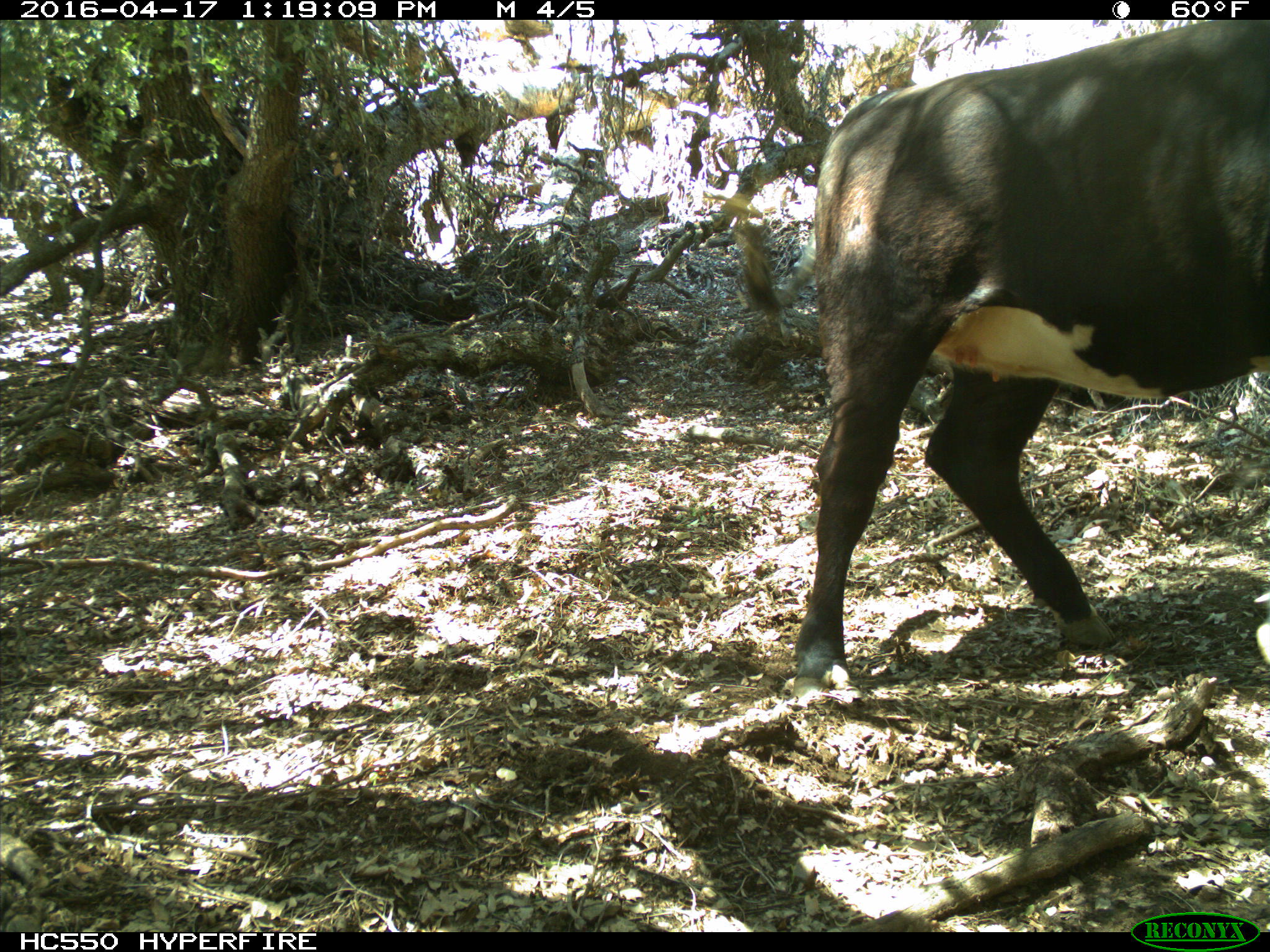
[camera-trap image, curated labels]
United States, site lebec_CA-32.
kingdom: Animalia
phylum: Chordata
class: Mammalia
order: Artiodactyla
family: Bovidae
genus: Bos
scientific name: Bos taurus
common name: domestic cow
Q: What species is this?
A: Bos taurus (domestic cow).